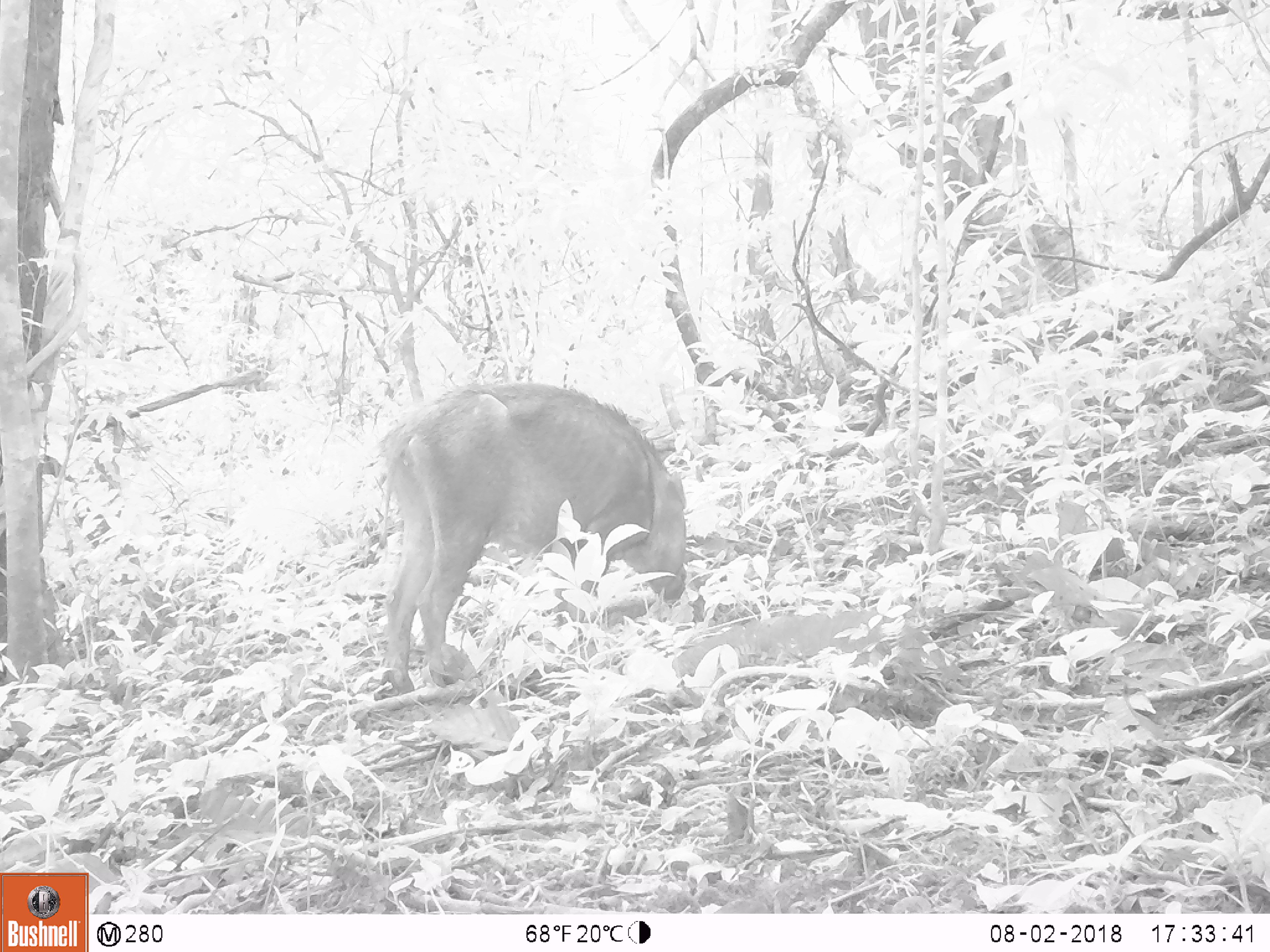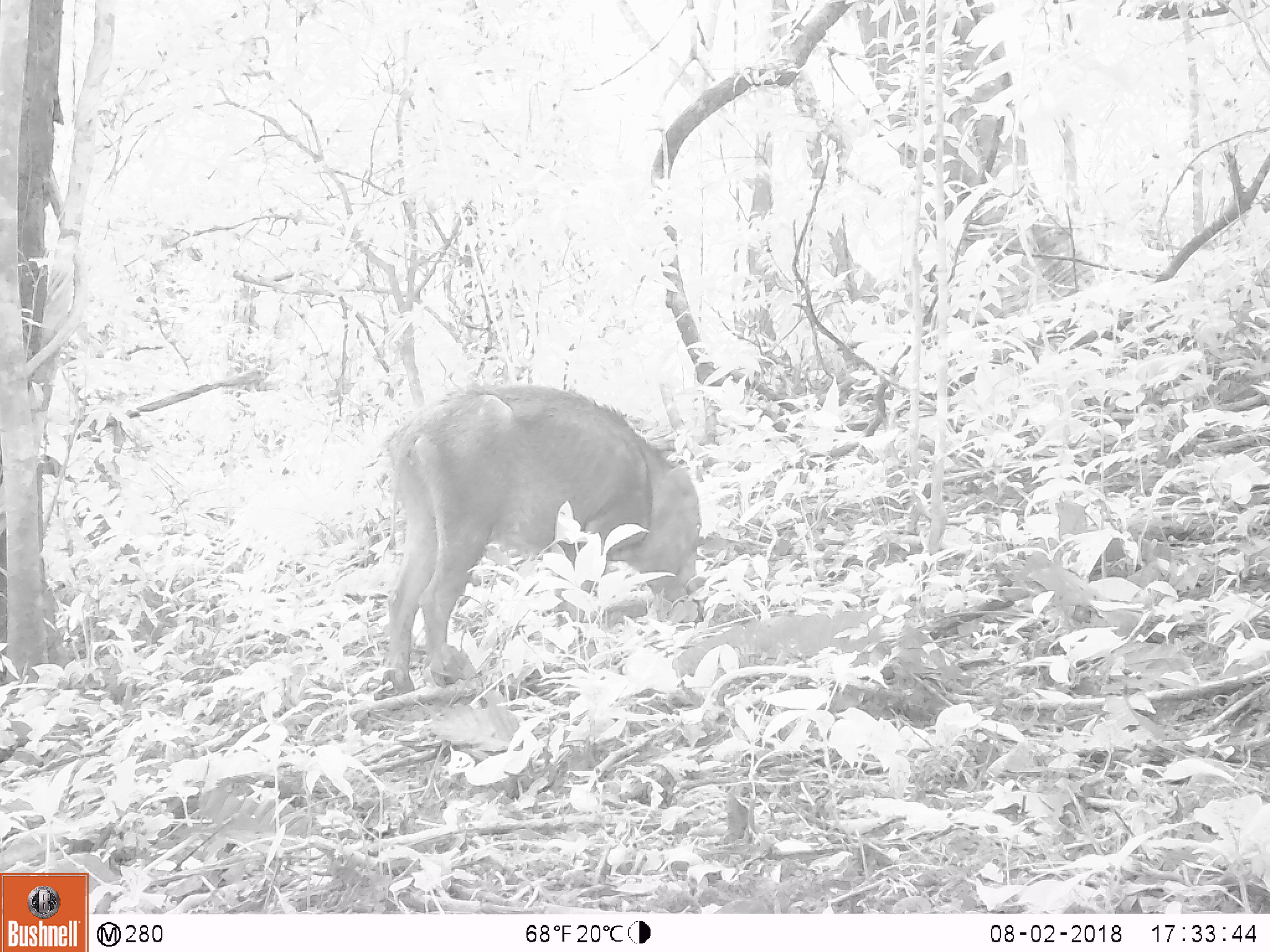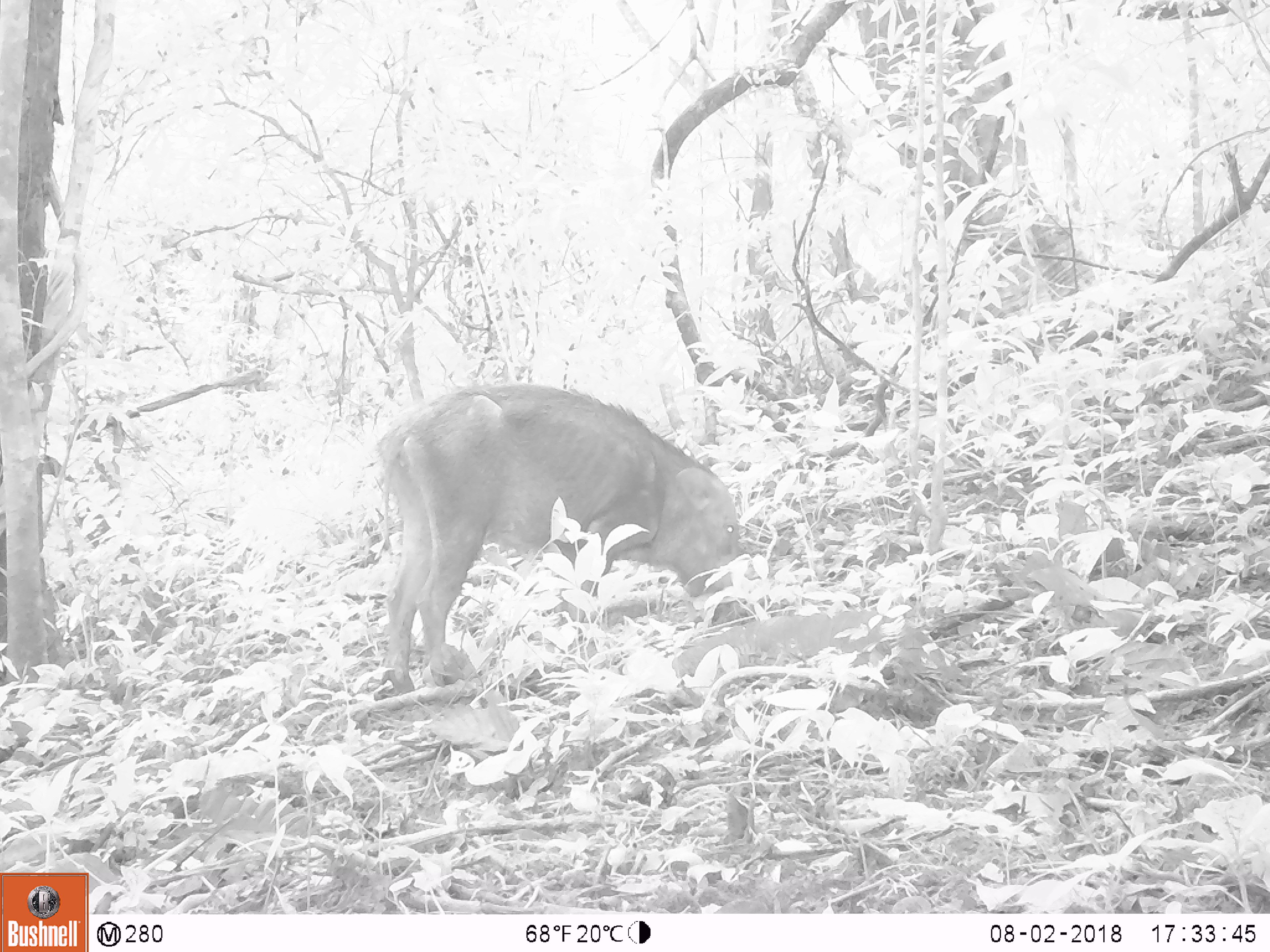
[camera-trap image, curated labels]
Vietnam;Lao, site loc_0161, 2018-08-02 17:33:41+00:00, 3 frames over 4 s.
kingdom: Animalia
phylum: Chordata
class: Mammalia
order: Artiodactyla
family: Suidae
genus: Sus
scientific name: Sus scrofa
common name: eurasian wild pig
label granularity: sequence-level